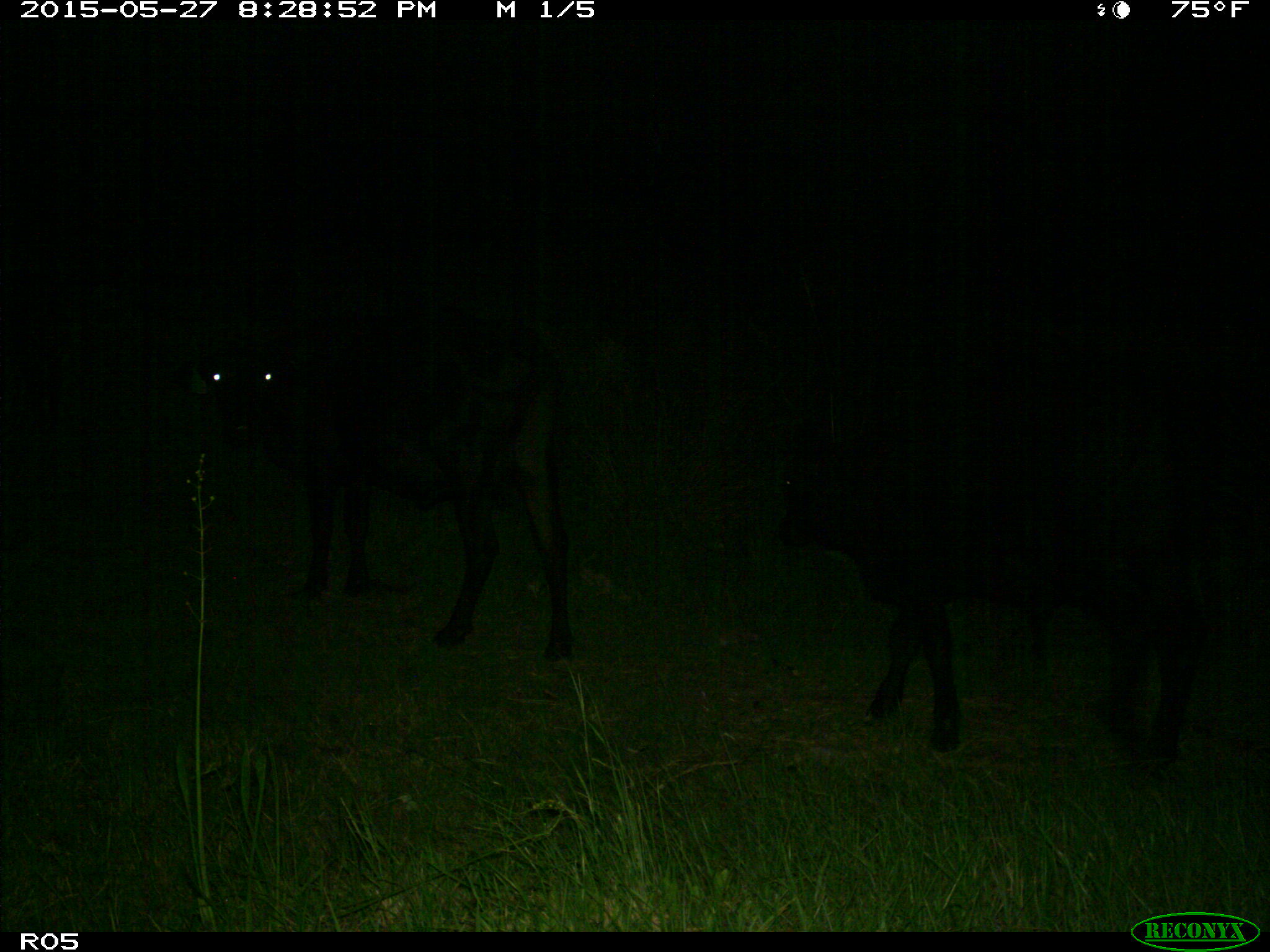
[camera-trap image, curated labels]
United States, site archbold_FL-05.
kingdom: Animalia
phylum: Chordata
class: Mammalia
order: Artiodactyla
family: Bovidae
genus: Bos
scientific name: Bos taurus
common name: domestic cow